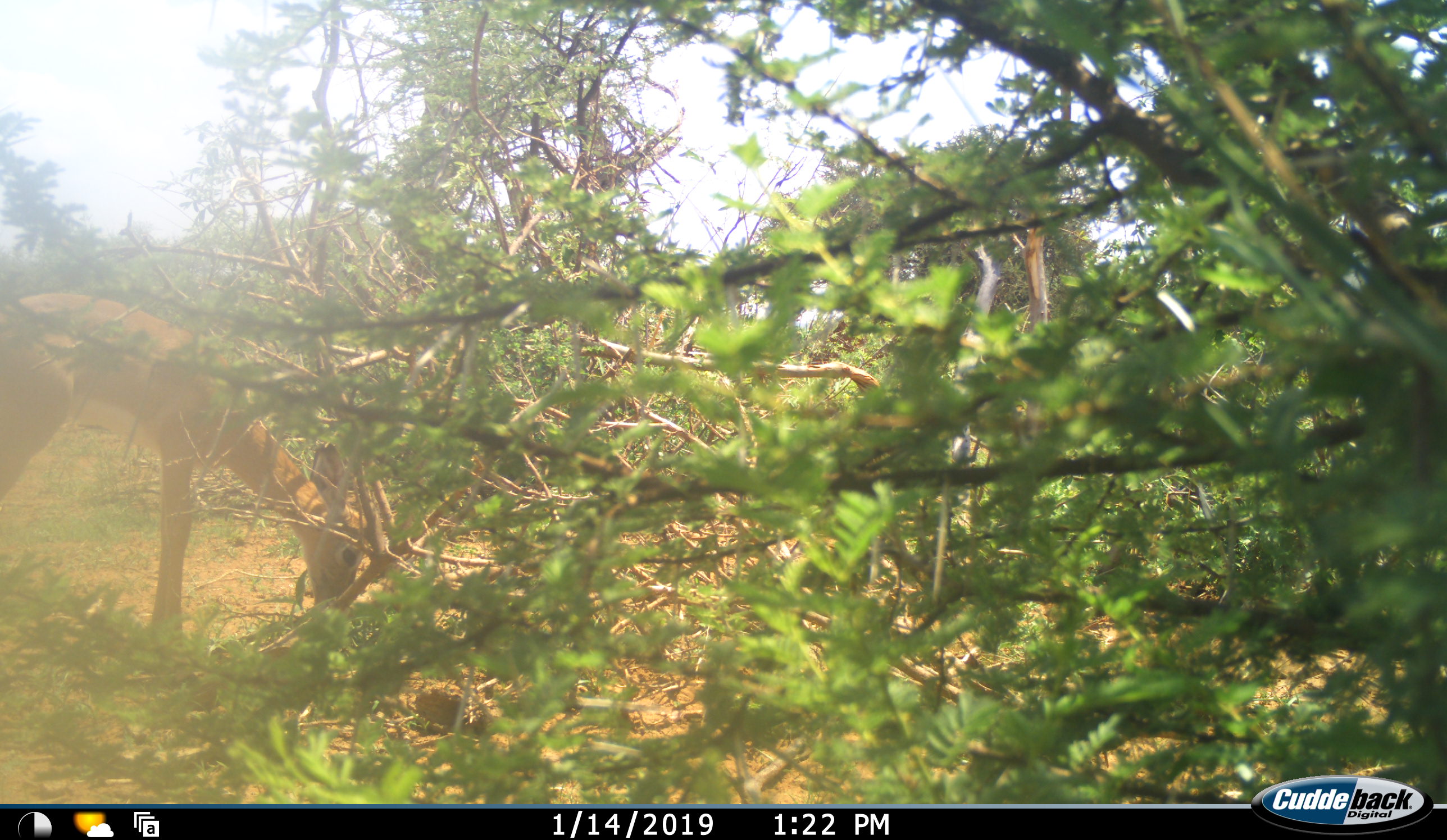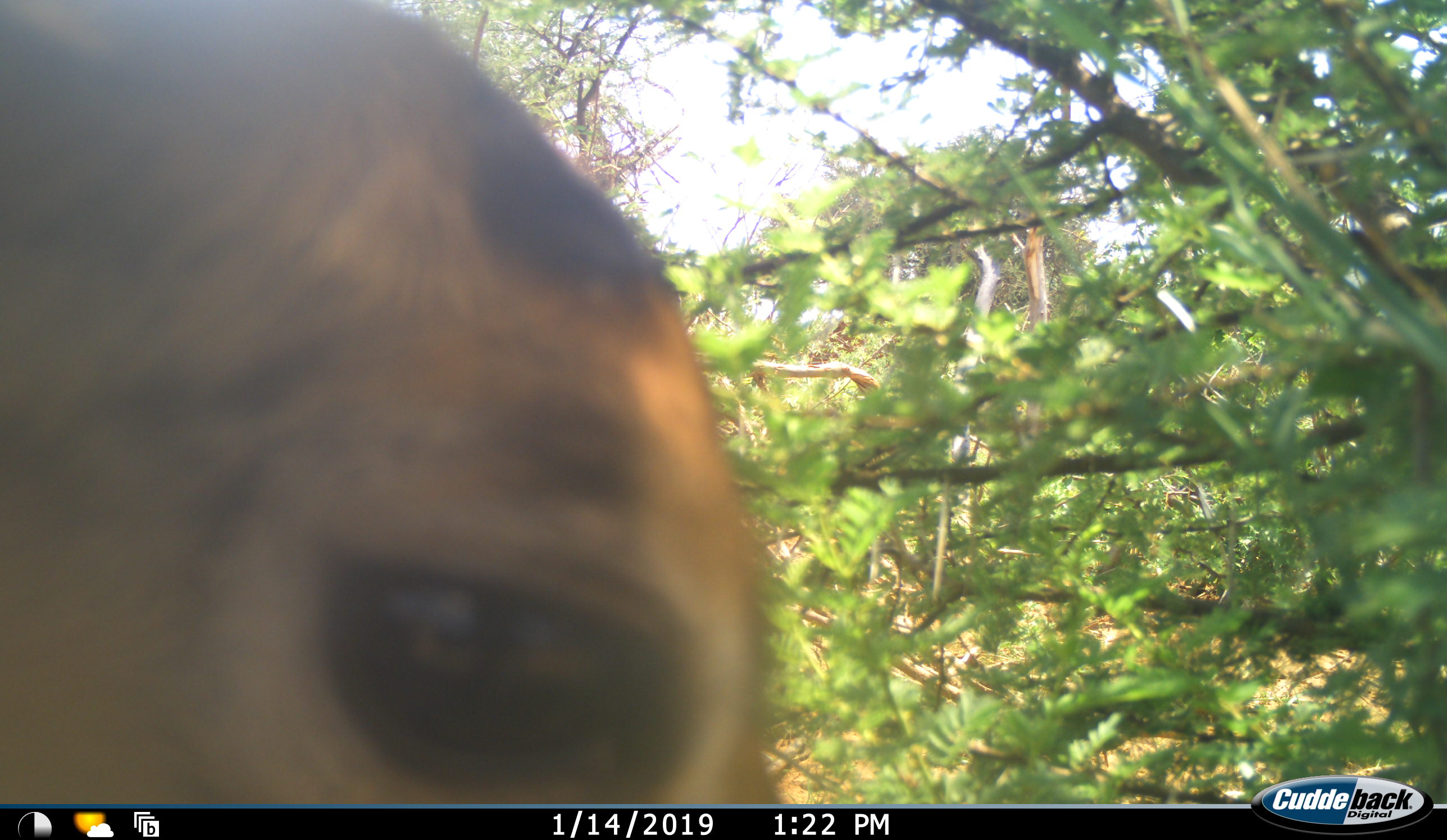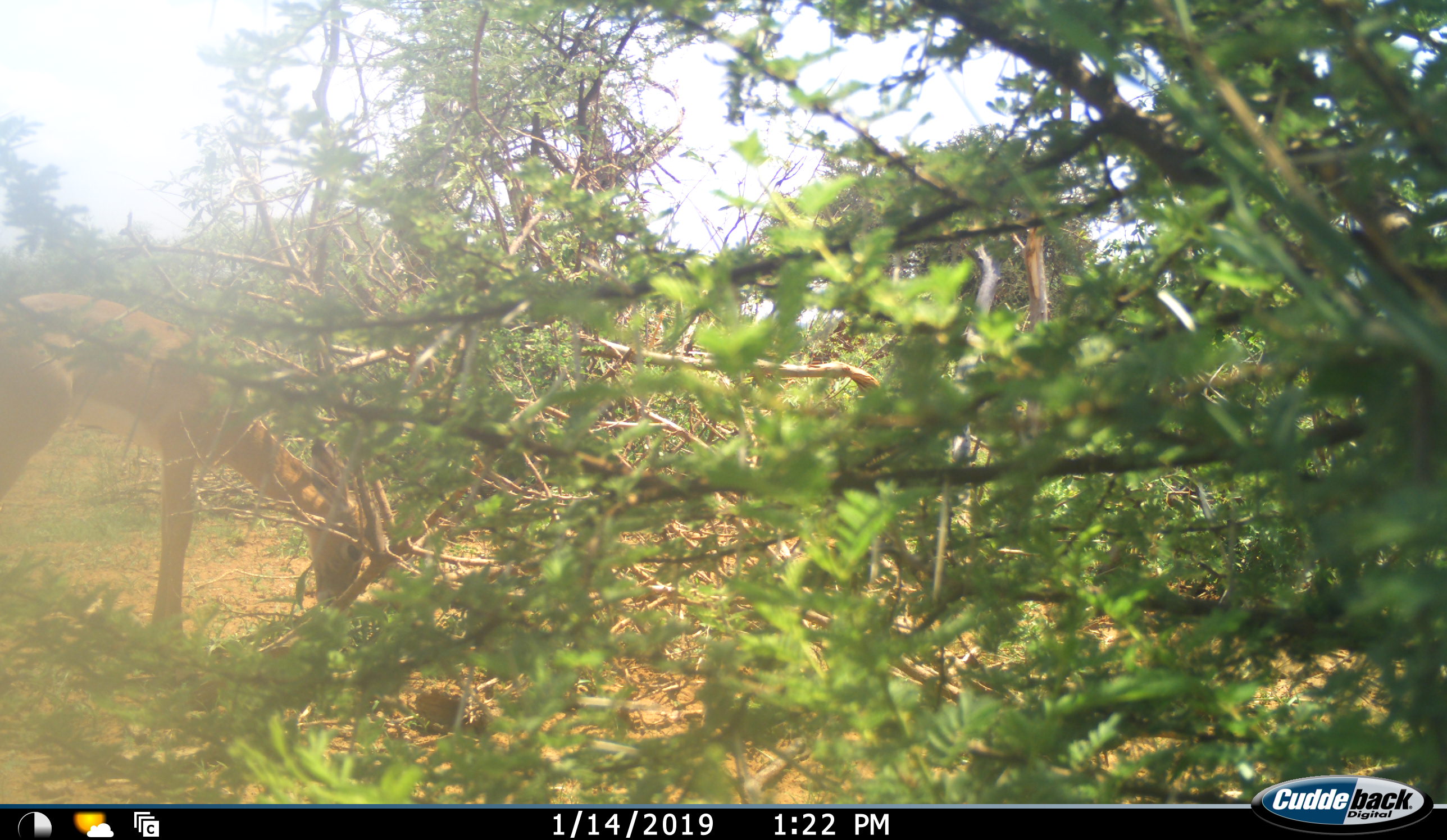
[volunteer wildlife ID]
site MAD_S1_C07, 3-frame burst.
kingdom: Animalia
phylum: Chordata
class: Mammalia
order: Artiodactyla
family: Bovidae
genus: Aepyceros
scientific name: Aepyceros melampus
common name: impala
Impala (Aepyceros melampus), count 2. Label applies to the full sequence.